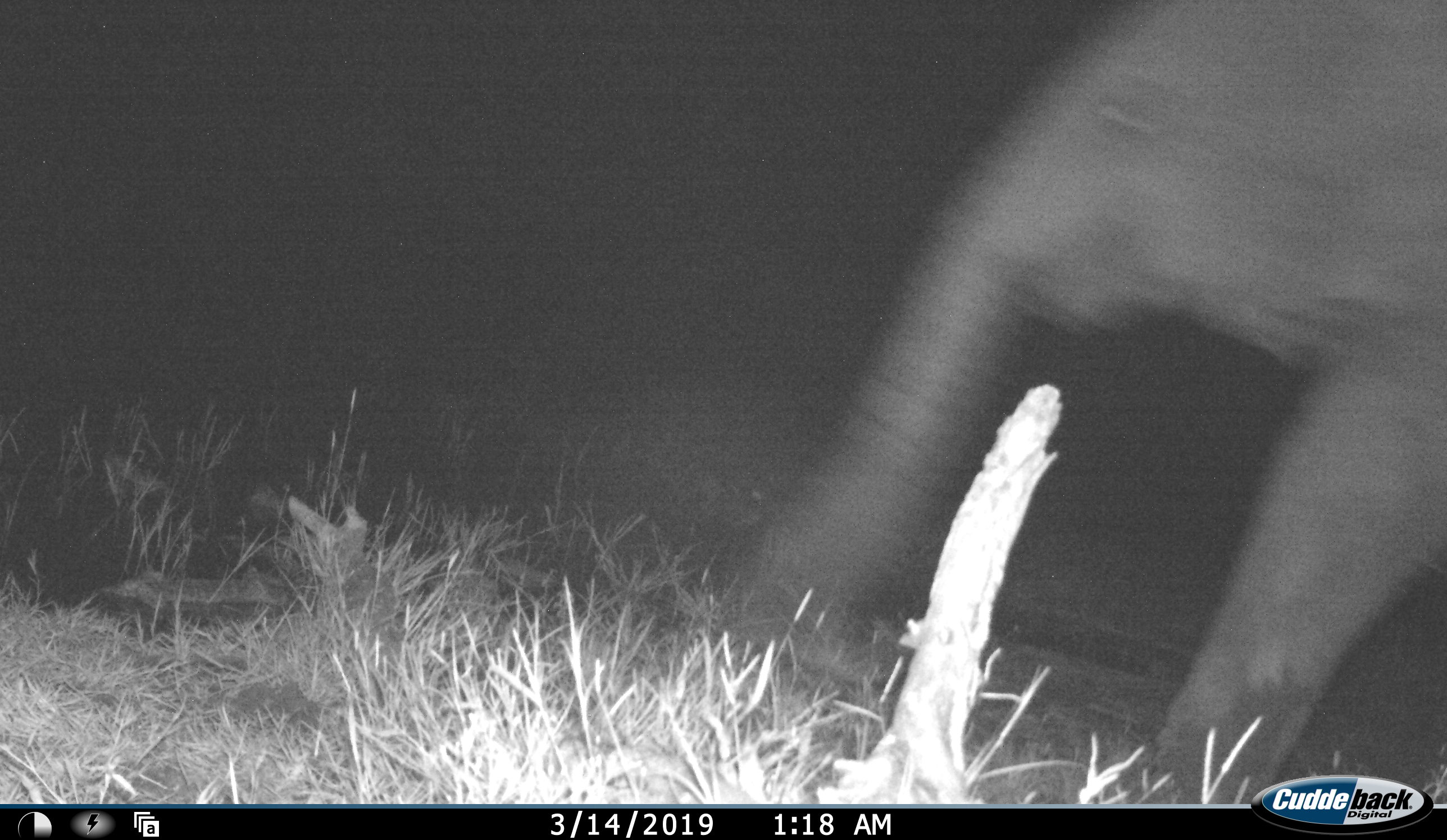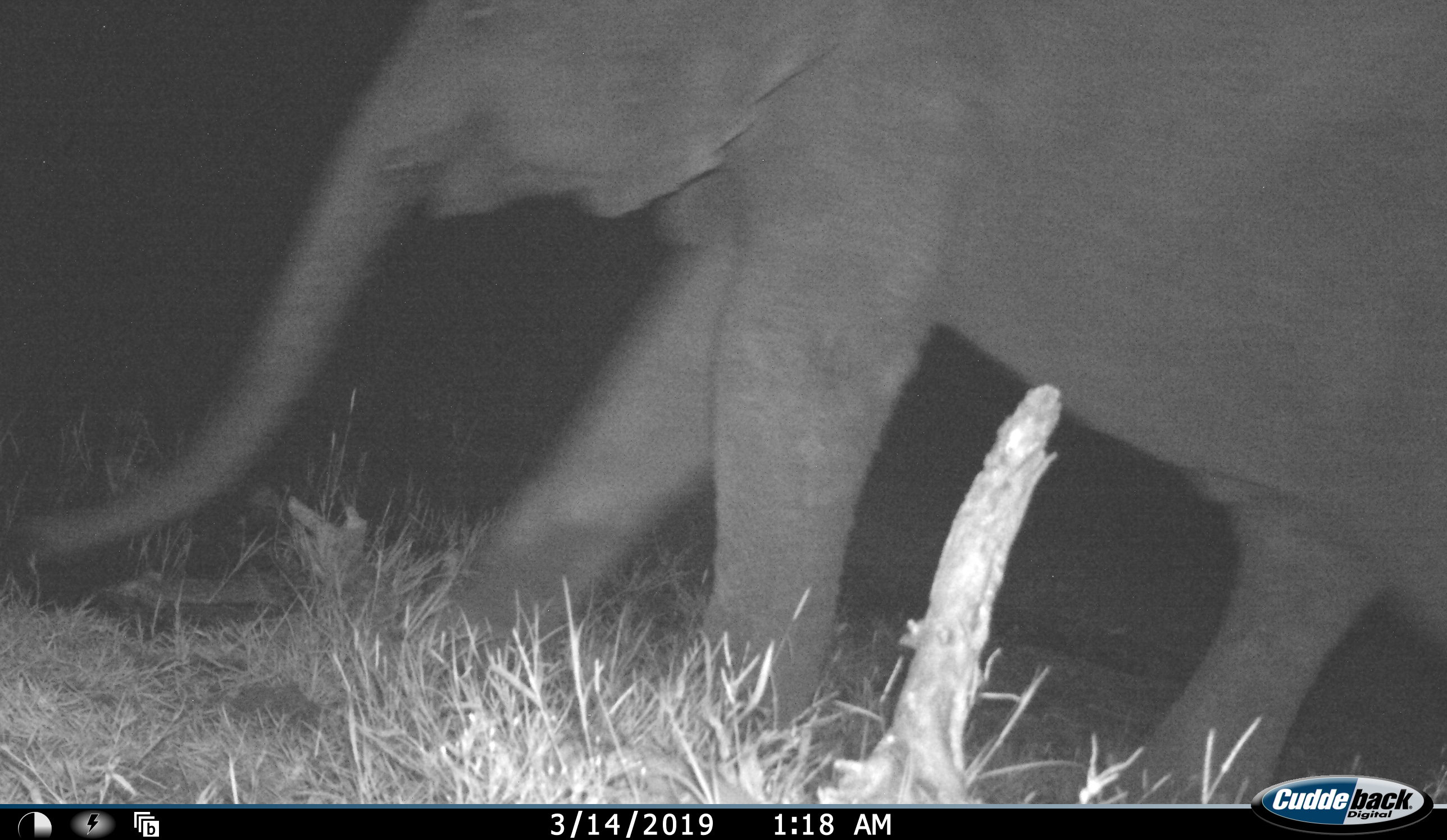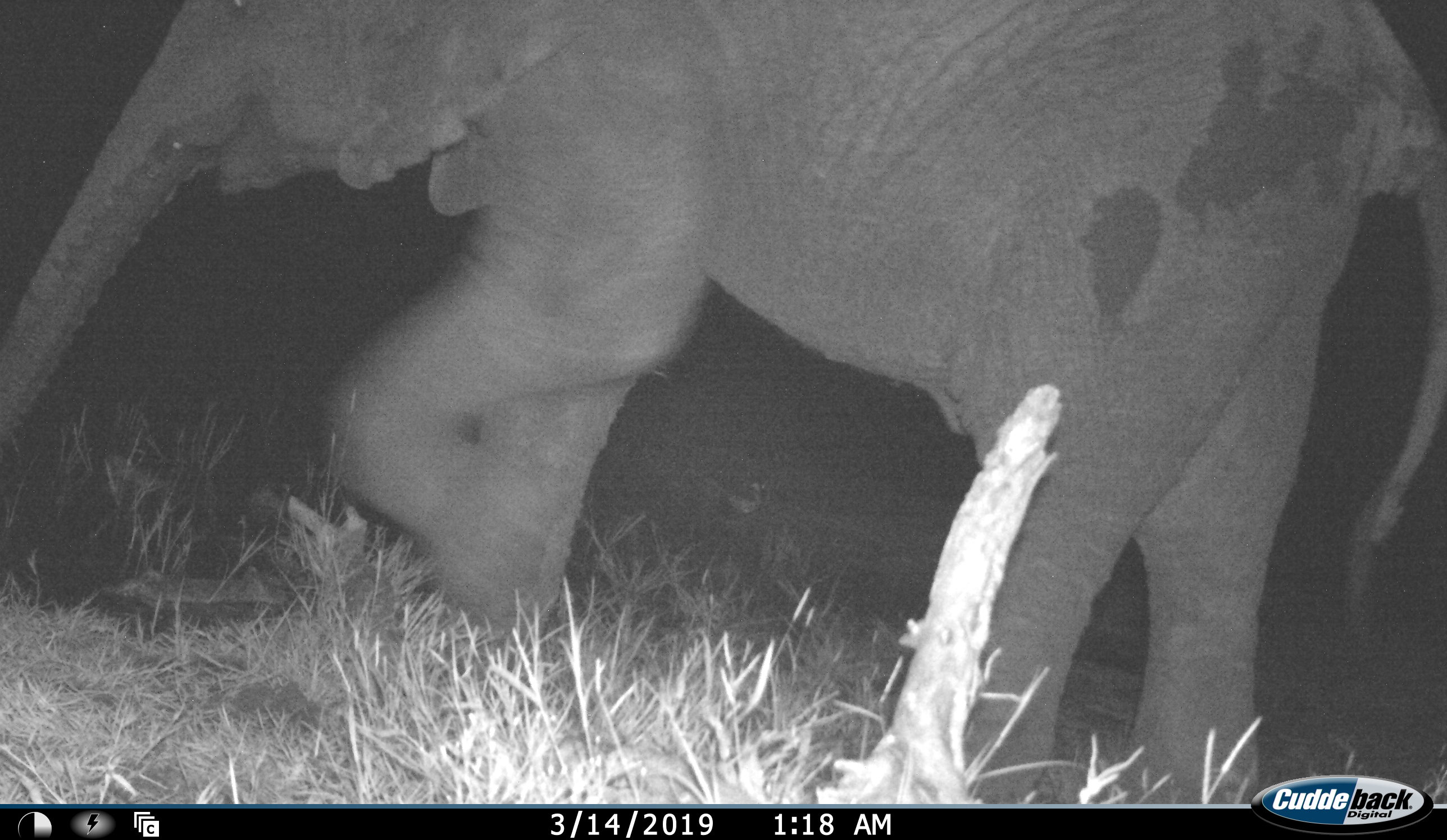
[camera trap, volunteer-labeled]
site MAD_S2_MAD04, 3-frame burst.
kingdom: Animalia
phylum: Chordata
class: Mammalia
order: Proboscidea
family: Elephantidae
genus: Loxodonta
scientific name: Loxodonta africana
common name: african bush elephant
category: elephant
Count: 1.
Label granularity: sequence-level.